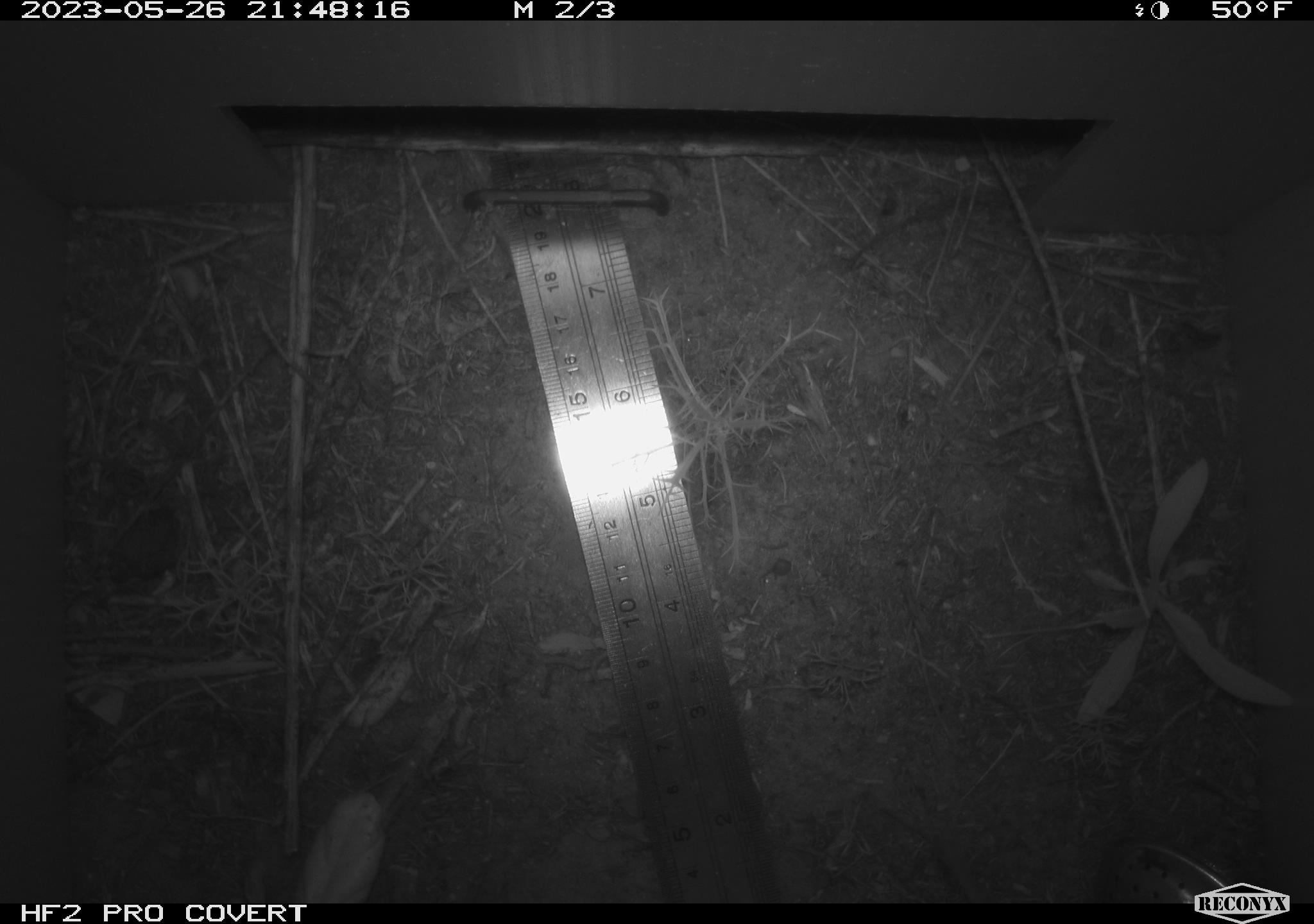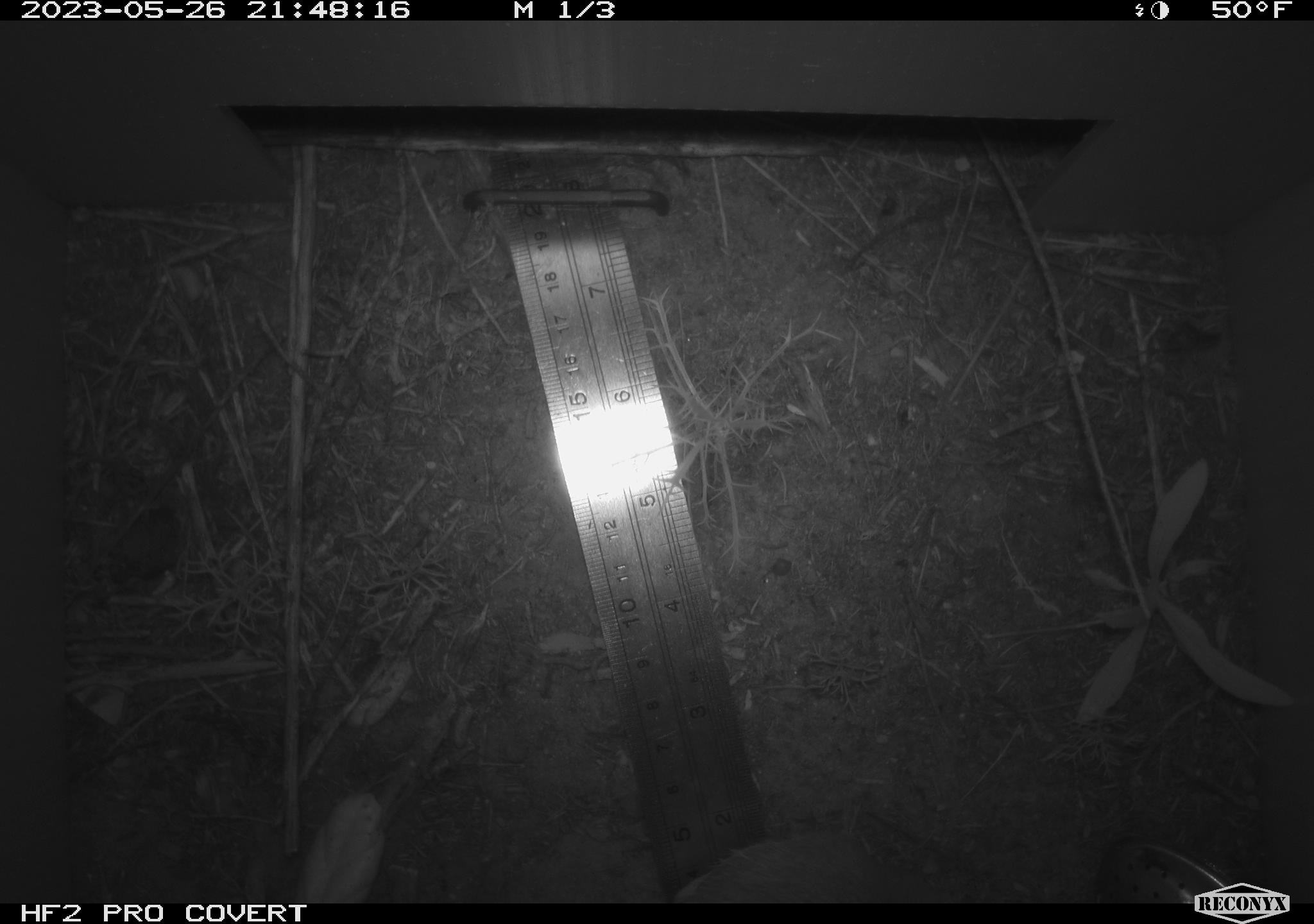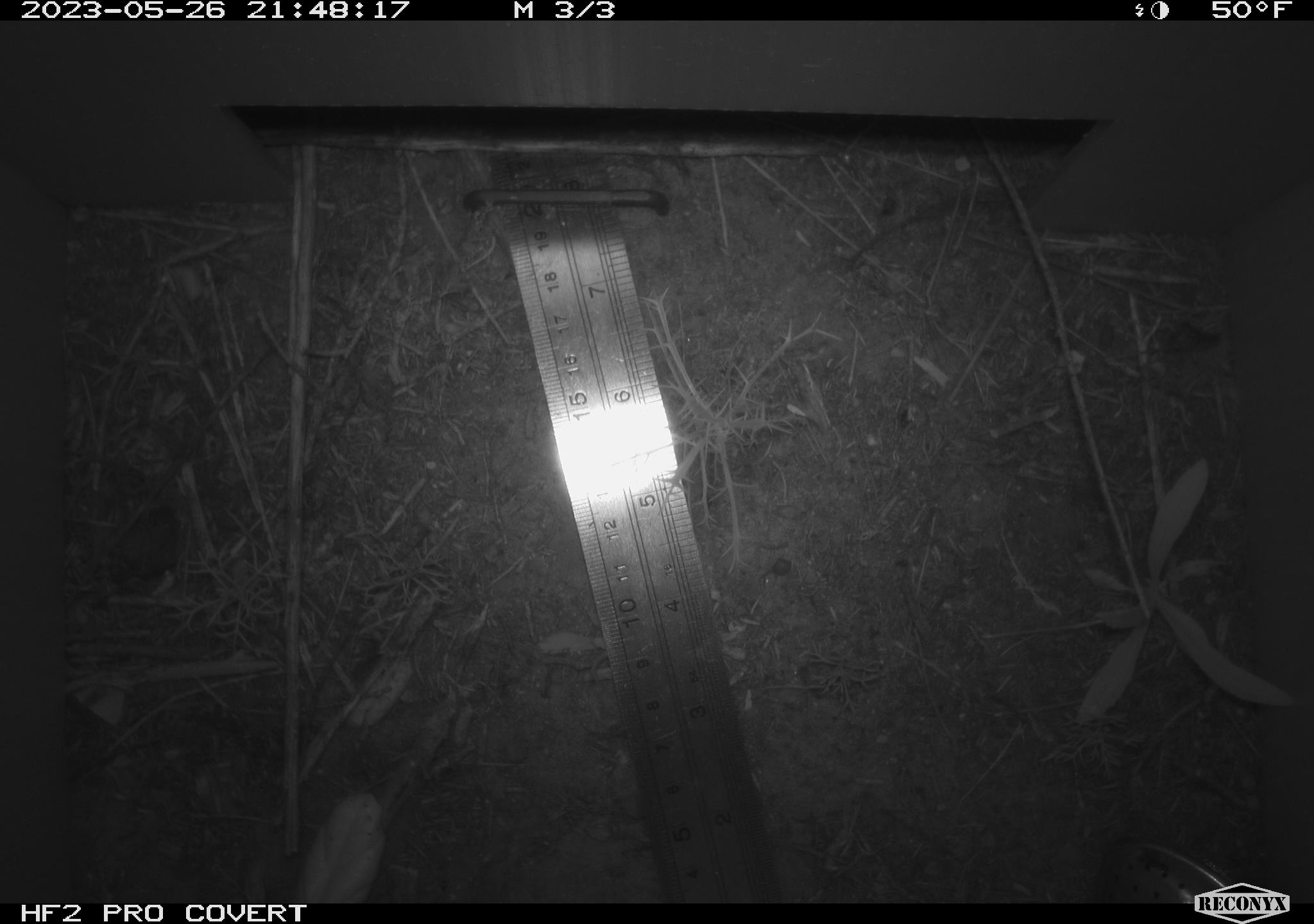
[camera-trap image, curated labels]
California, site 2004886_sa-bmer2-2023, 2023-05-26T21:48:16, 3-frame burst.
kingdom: Animalia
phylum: Chordata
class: Mammalia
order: Rodentia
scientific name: Rodentia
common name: rodent